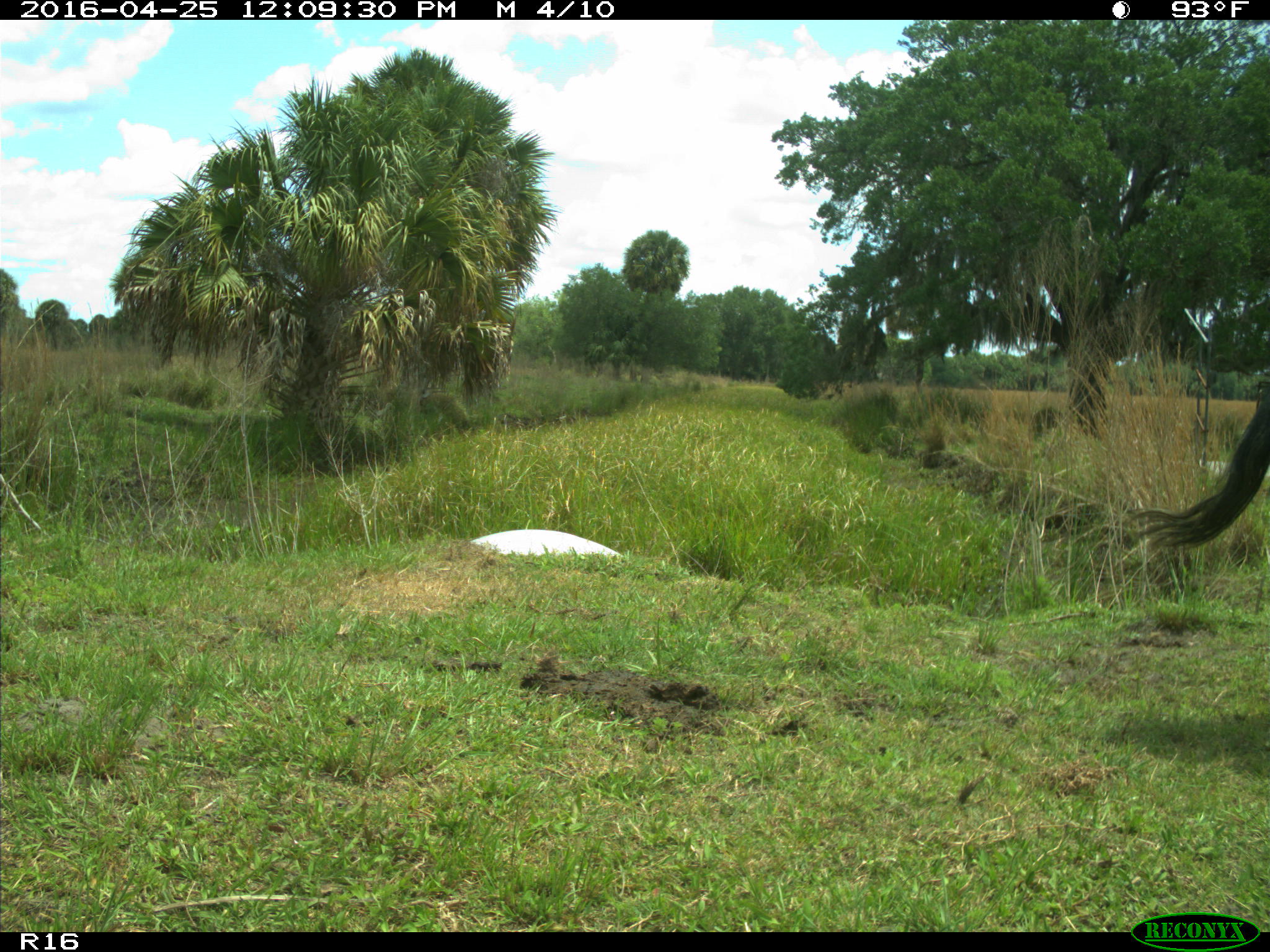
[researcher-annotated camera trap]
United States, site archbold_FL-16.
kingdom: Animalia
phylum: Chordata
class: Mammalia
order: Artiodactyla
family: Bovidae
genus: Bos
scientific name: Bos taurus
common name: domestic cow